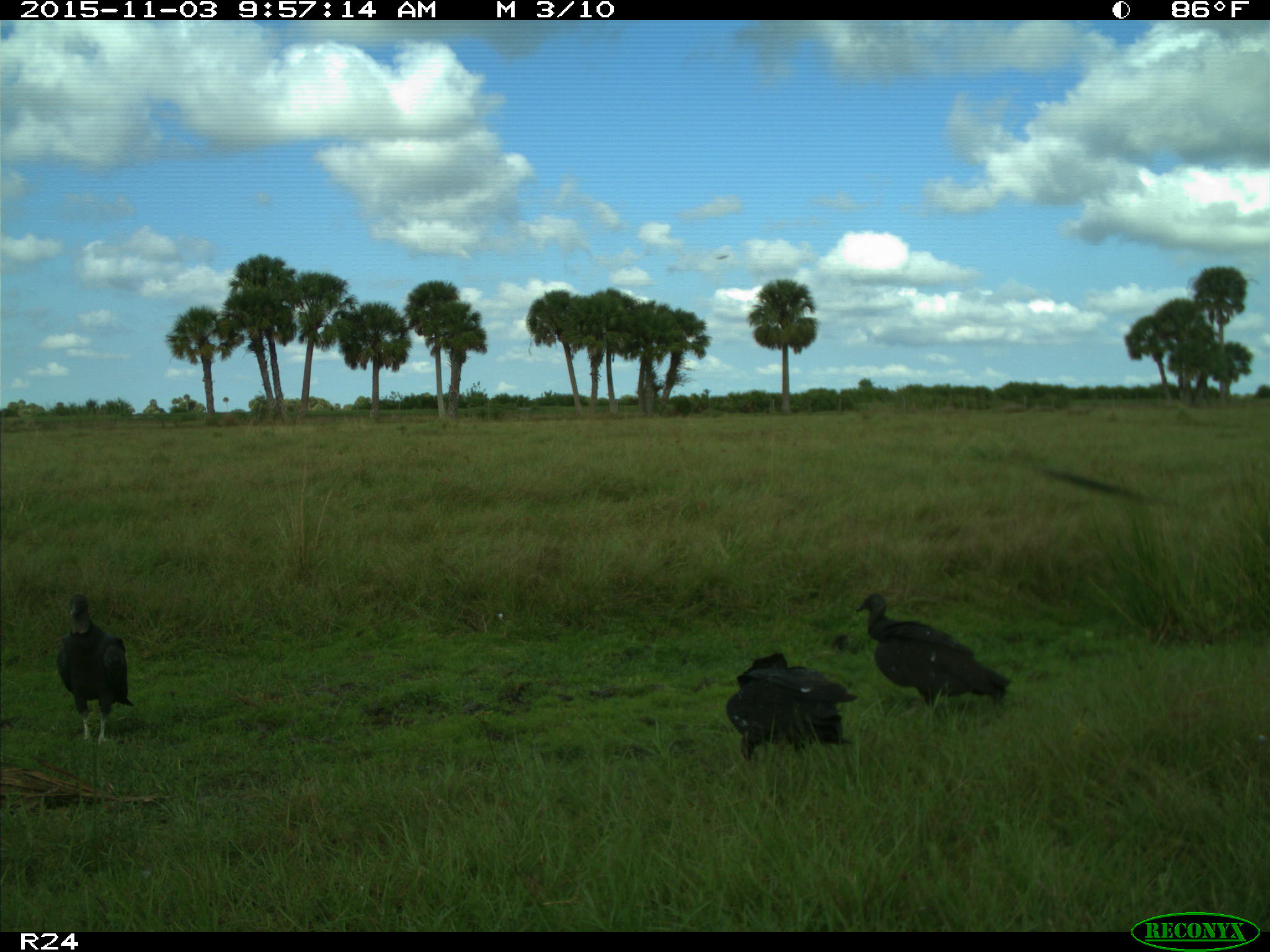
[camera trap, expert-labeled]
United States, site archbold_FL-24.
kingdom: Animalia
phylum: Chordata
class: Aves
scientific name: Aves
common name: birds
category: unidentified bird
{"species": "unidentified bird (birds) (Aves)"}